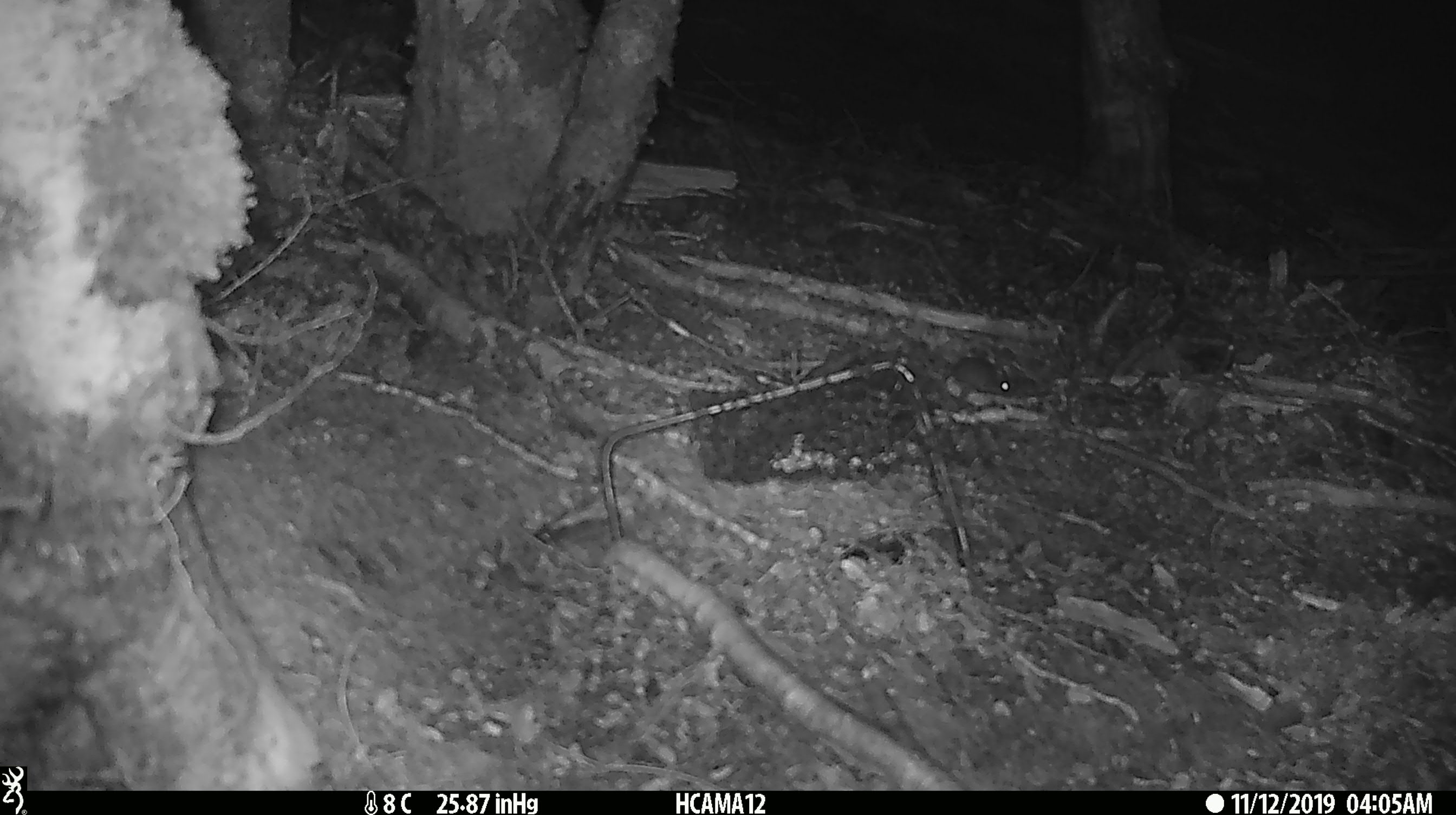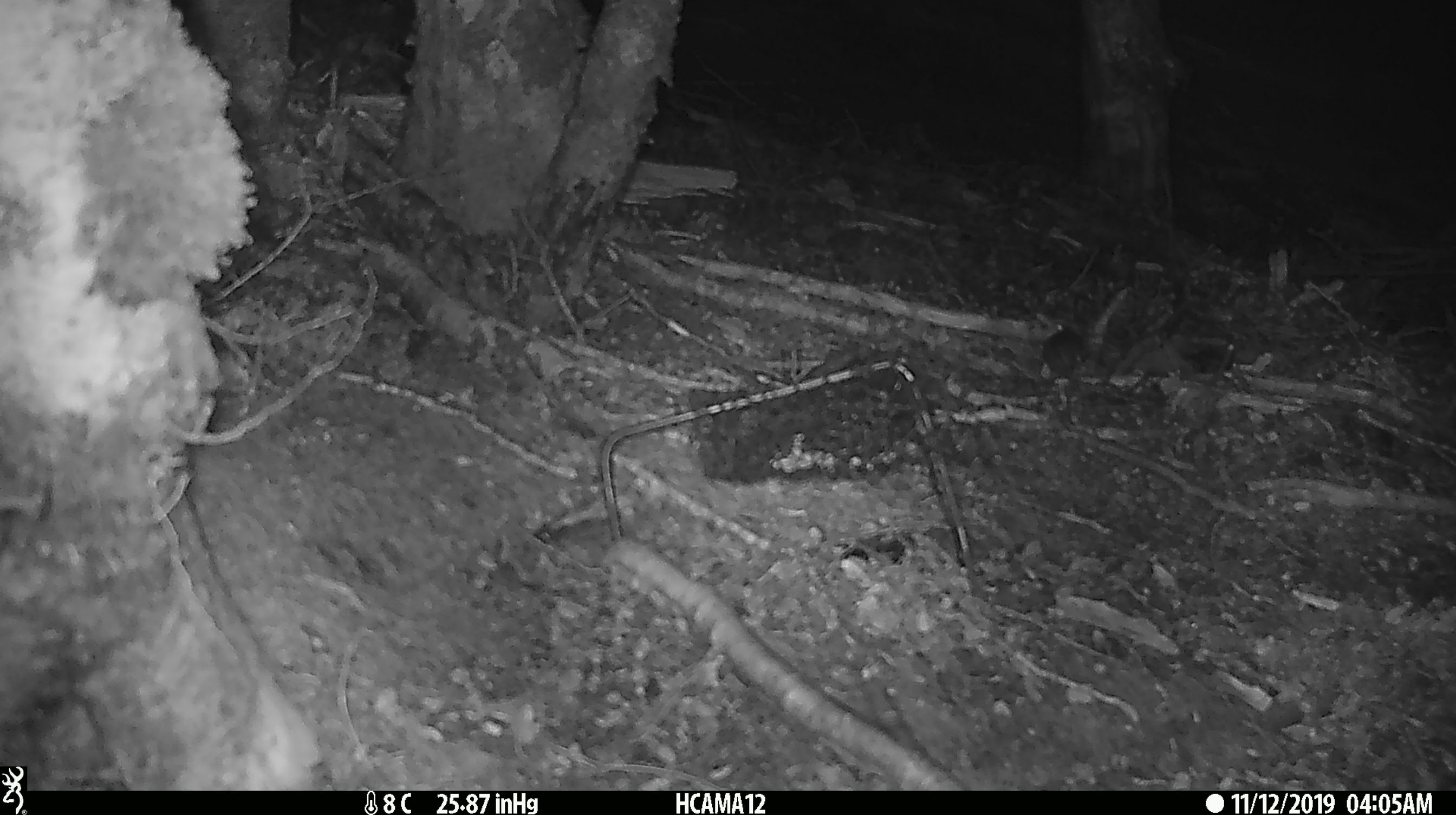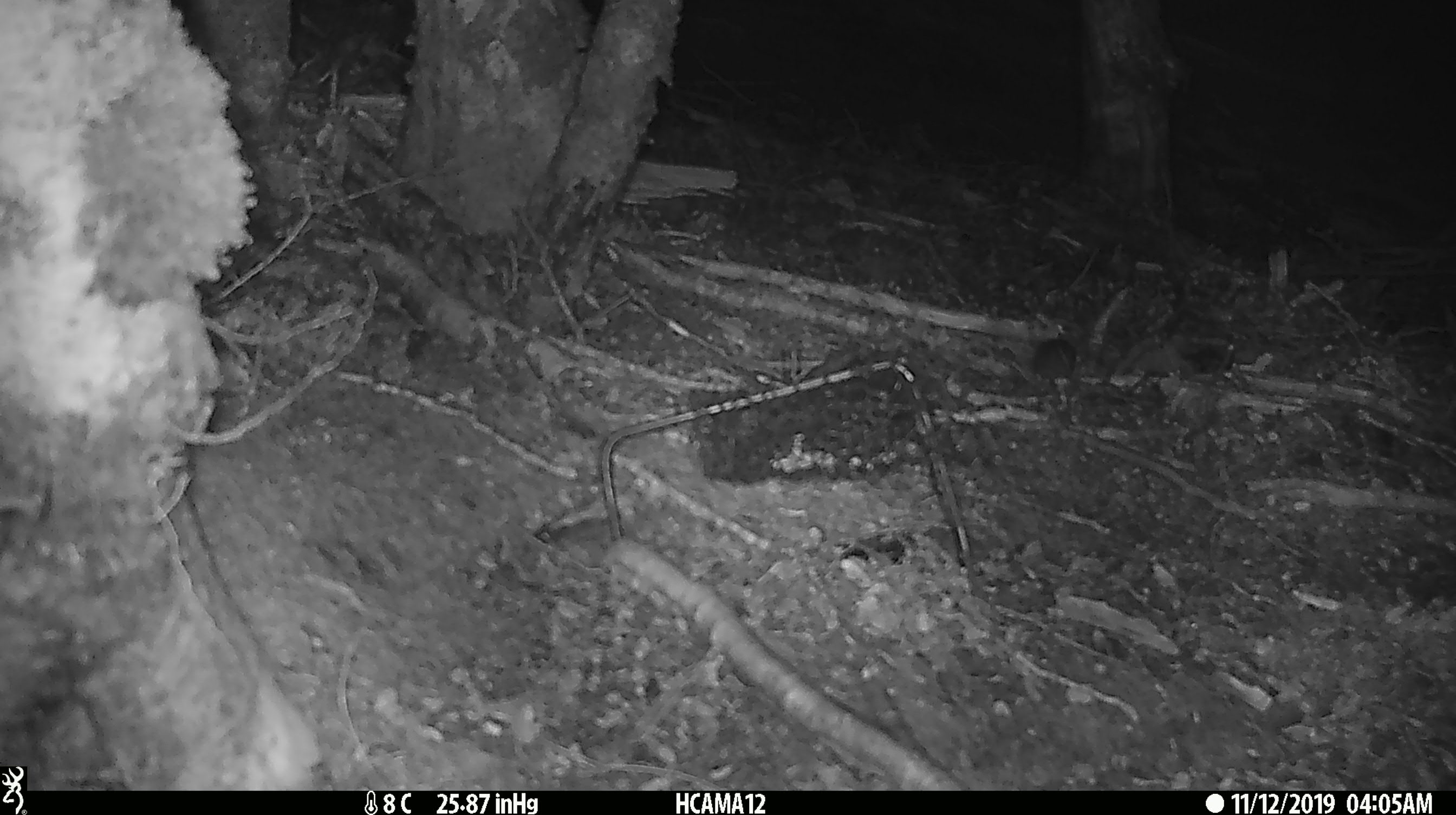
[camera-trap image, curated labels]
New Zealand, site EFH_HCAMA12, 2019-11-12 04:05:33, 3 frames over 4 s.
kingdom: Animalia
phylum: Chordata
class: Mammalia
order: Rodentia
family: Muridae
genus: Mus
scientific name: Mus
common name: mouse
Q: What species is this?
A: Mouse (Mus).